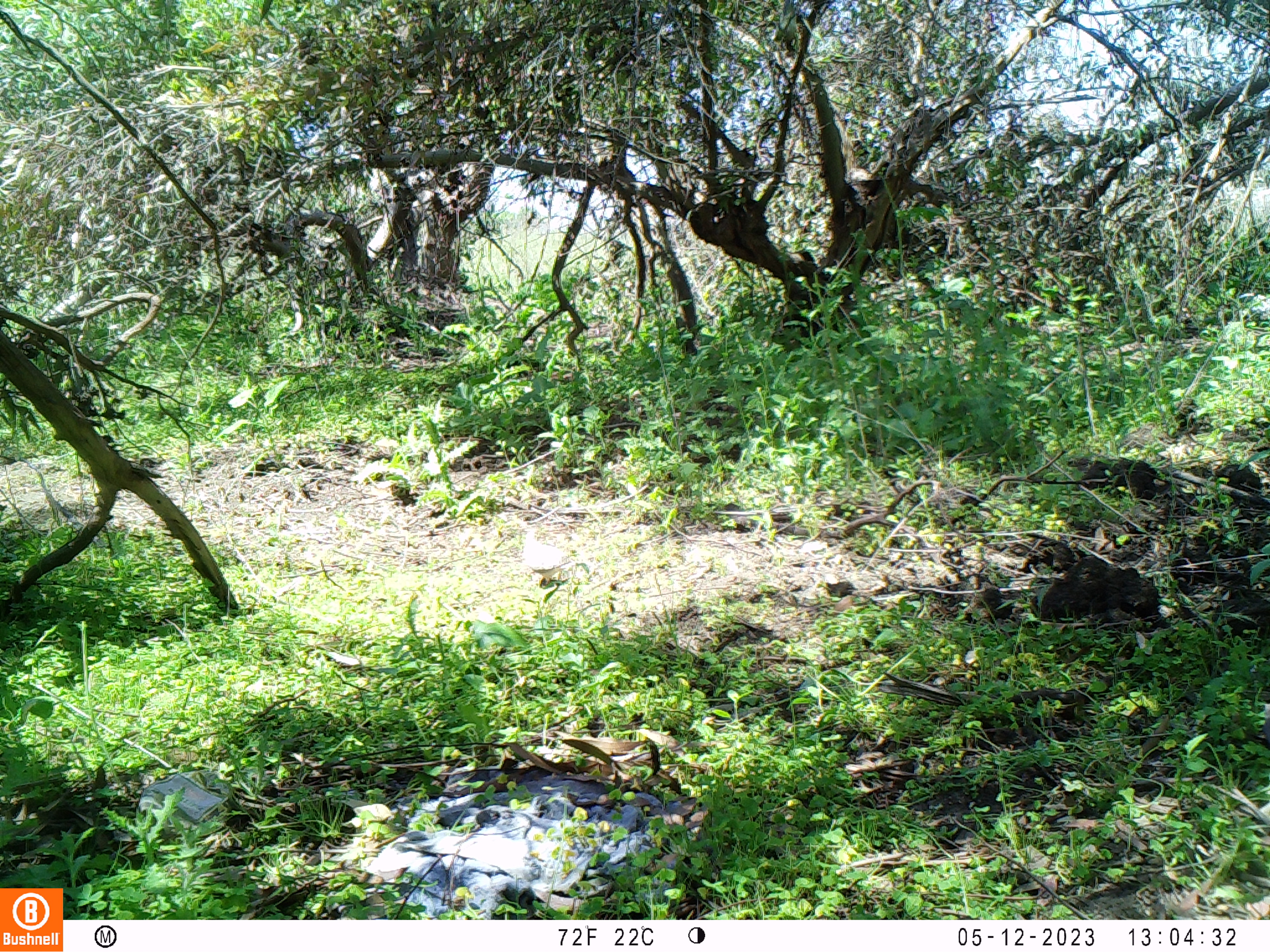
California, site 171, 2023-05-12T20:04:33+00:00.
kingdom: Animalia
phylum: Chordata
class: Aves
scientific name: Aves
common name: bird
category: unknown bird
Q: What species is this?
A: Unknown bird (bird) (Aves).